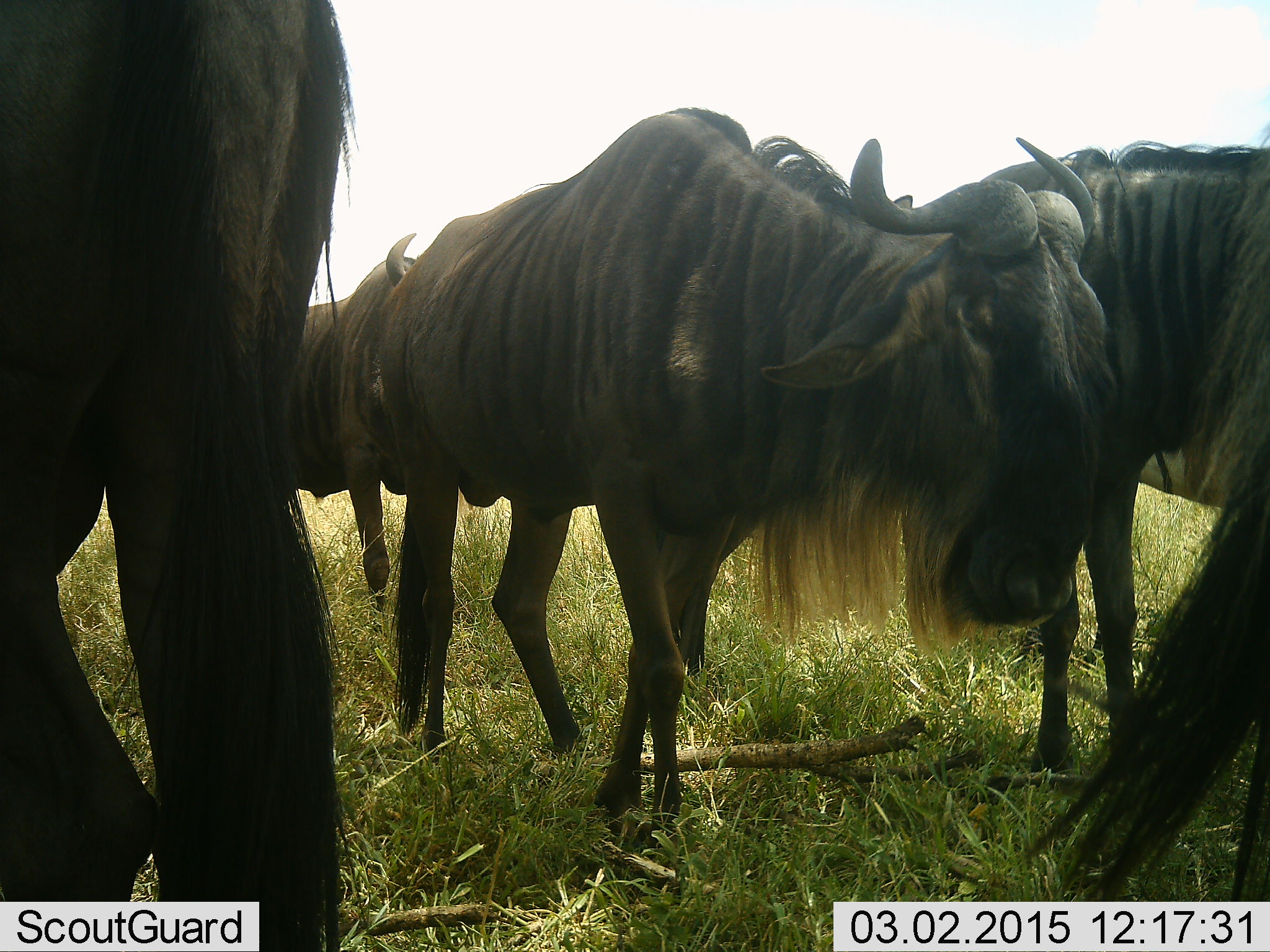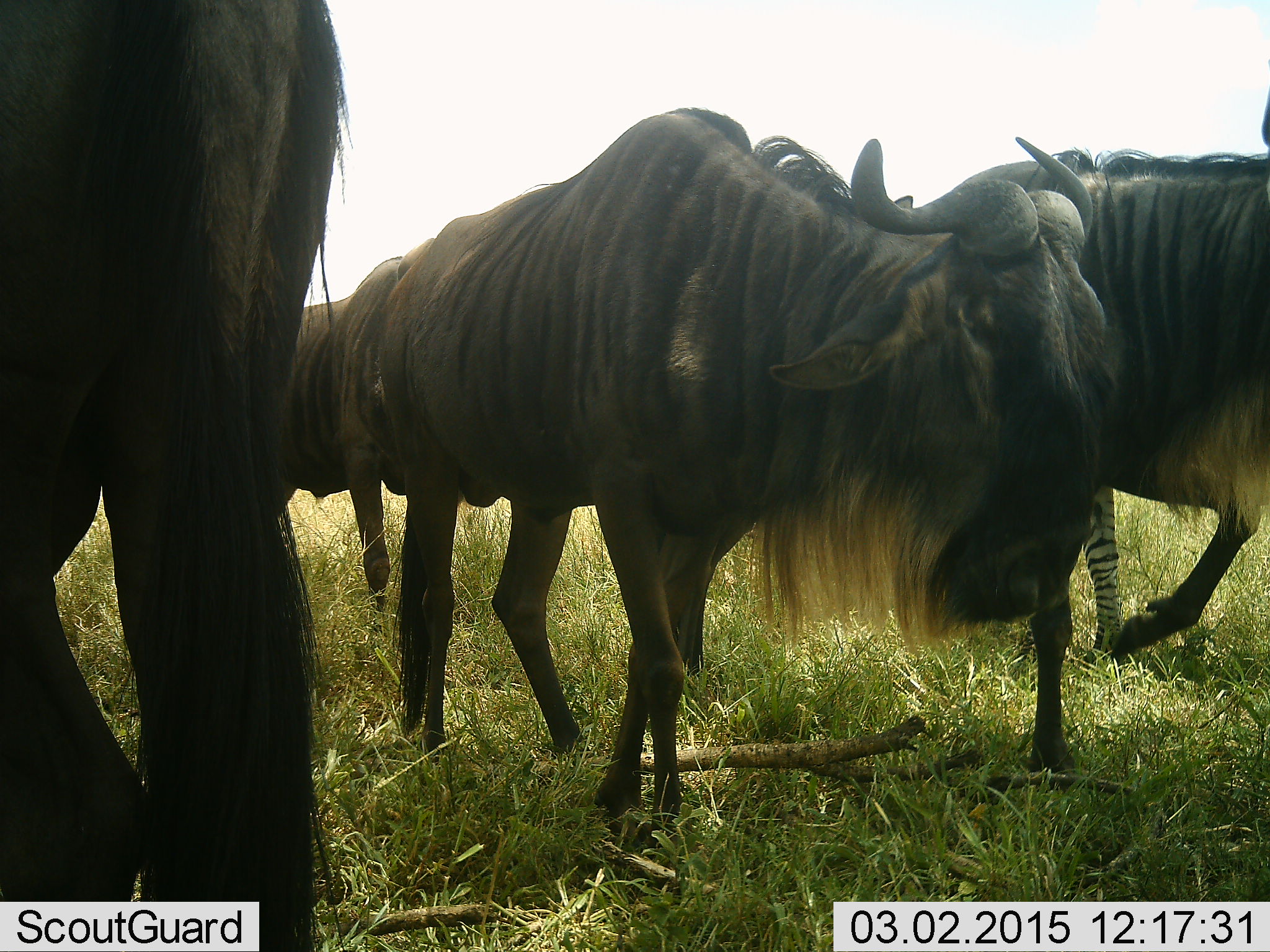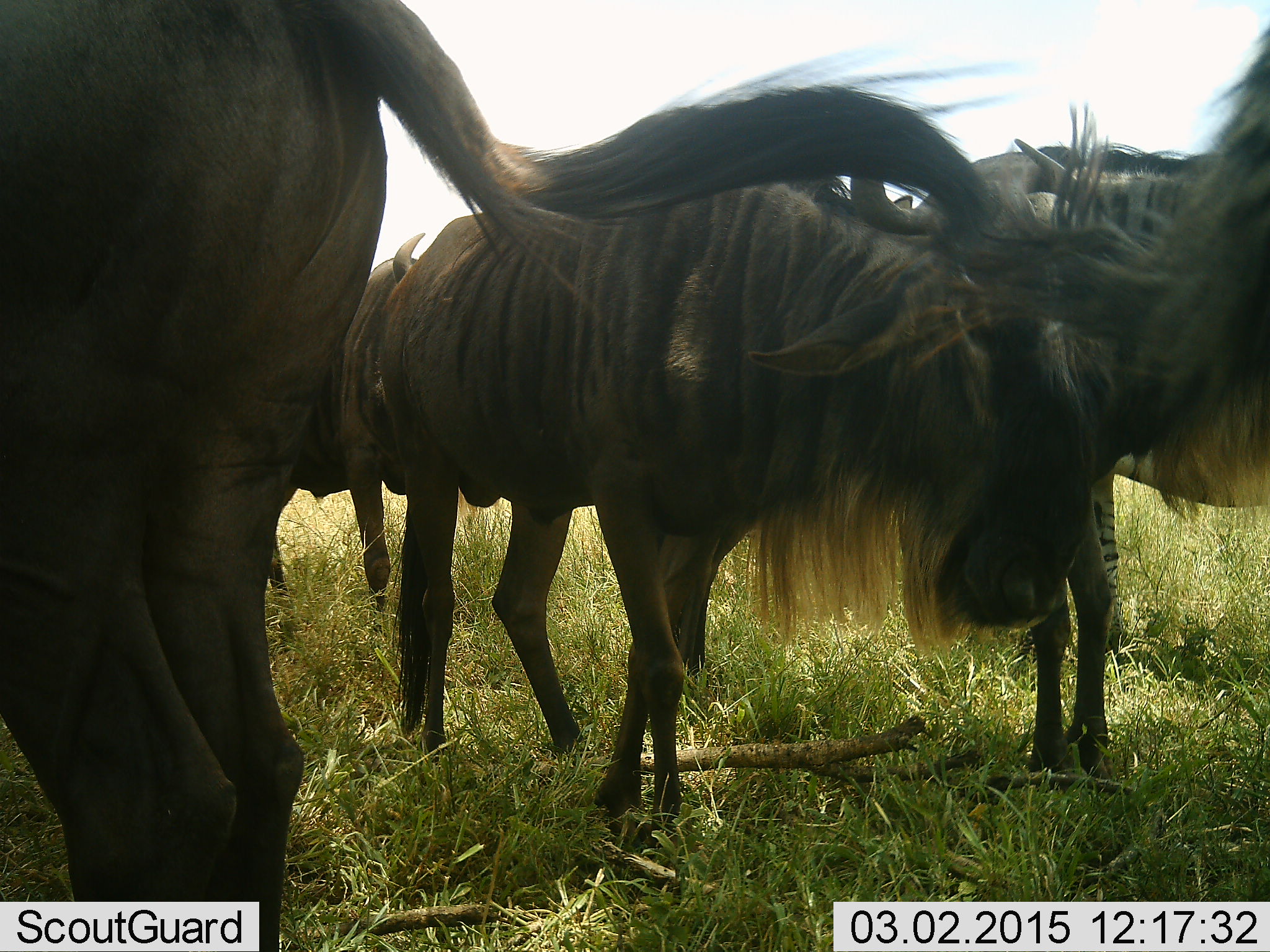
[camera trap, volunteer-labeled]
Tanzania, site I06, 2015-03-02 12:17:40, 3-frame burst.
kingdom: Animalia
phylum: Chordata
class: Mammalia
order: Artiodactyla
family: Bovidae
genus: Connochaetes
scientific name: Connochaetes taurinus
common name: blue wildebeest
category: wildebeest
Wildebeest (blue wildebeest) (Connochaetes taurinus), count 4. Behavior (volunteer vote fractions): standing 83%, resting 0%, moving 22%, interacting 0%. Young present (vote fraction): 0%. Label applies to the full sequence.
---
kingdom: Animalia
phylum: Chordata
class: Mammalia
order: Perissodactyla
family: Equidae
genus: Equus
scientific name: Equus quagga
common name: plains zebra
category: zebra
Zebra (plains zebra) (Equus quagga), count 1. Behavior (volunteer vote fractions): standing 100%, resting 0%, moving 0%, interacting 0%. Young present (vote fraction): 0%. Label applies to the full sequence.